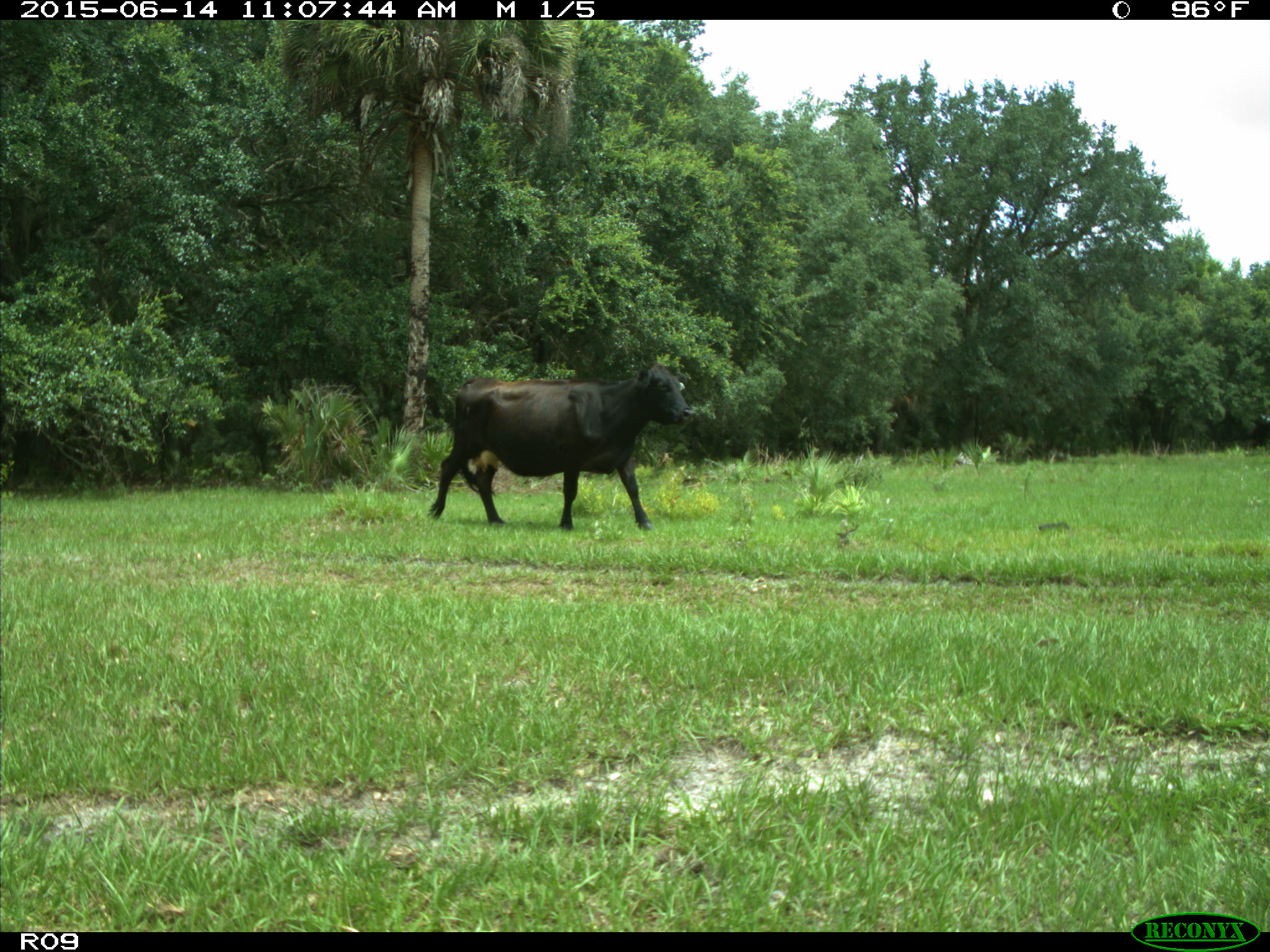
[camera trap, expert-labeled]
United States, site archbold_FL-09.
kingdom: Animalia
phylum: Chordata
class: Mammalia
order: Artiodactyla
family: Bovidae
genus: Bos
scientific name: Bos taurus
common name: domestic cow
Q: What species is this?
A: Bos taurus (domestic cow).